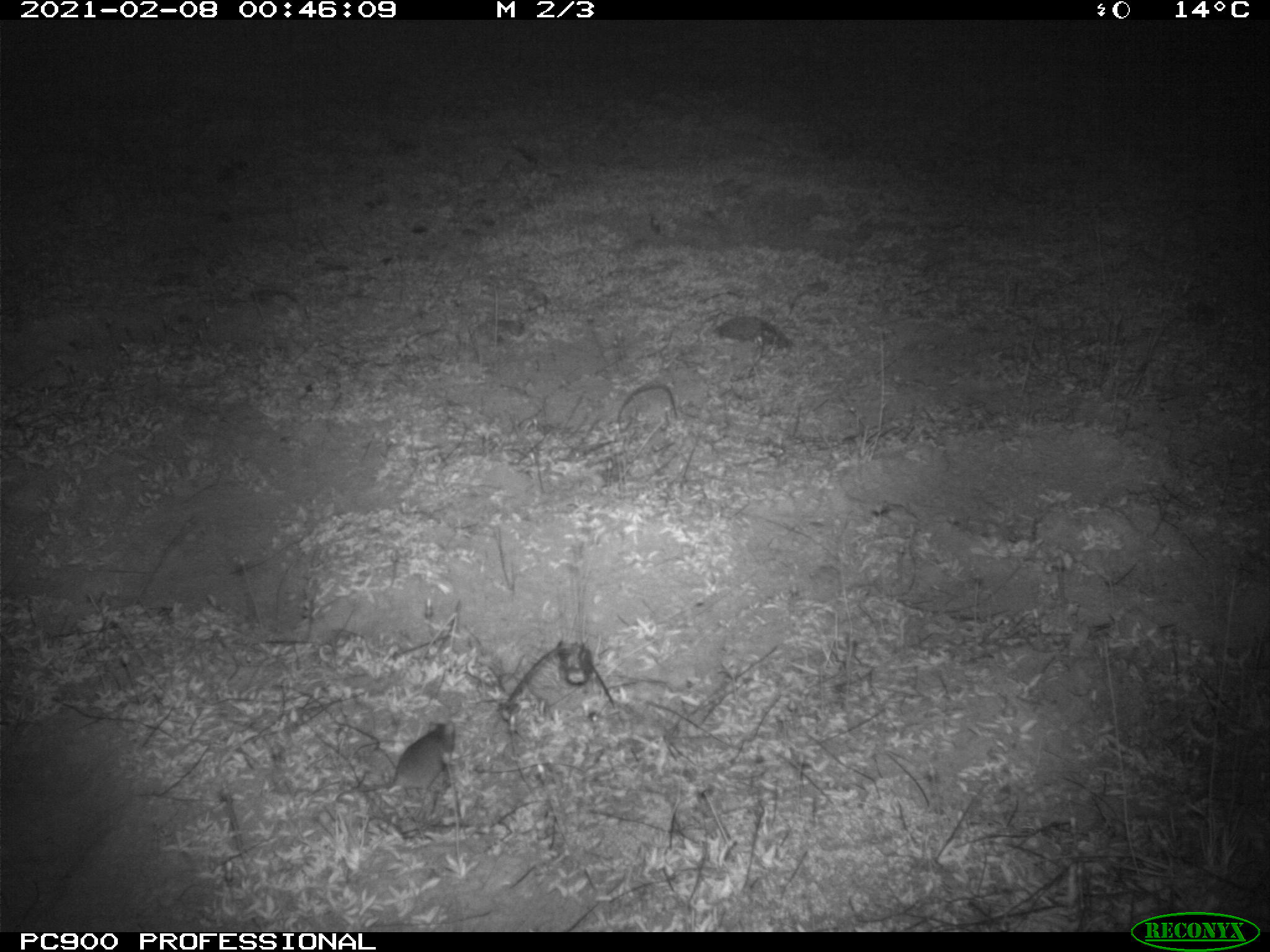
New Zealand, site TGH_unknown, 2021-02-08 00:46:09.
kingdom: Animalia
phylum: Chordata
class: Mammalia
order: Rodentia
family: Muridae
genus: Mus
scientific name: Mus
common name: mouse